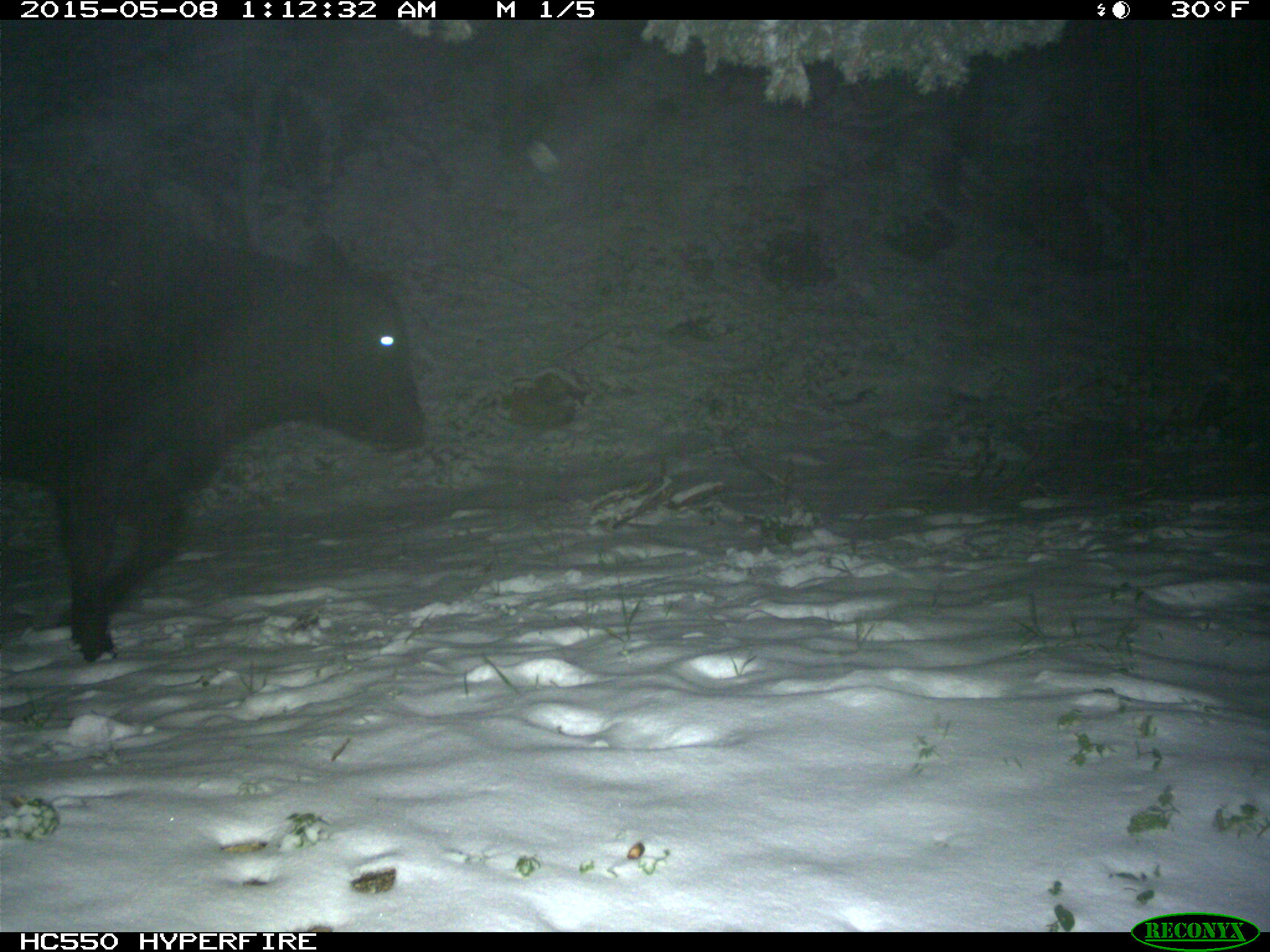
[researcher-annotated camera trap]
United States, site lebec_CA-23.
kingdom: Animalia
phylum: Chordata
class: Mammalia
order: Artiodactyla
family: Bovidae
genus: Bos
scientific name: Bos taurus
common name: domestic cow